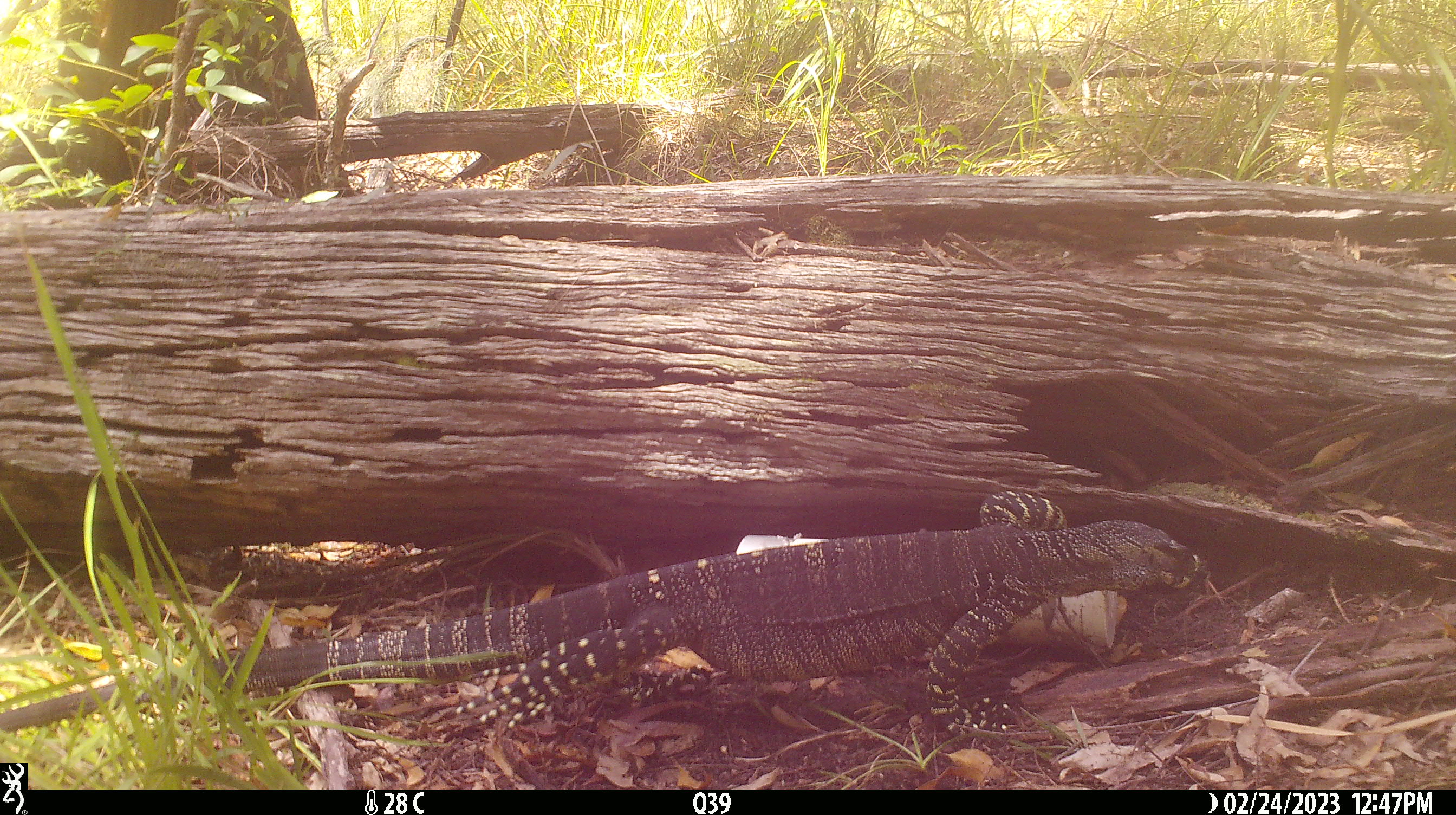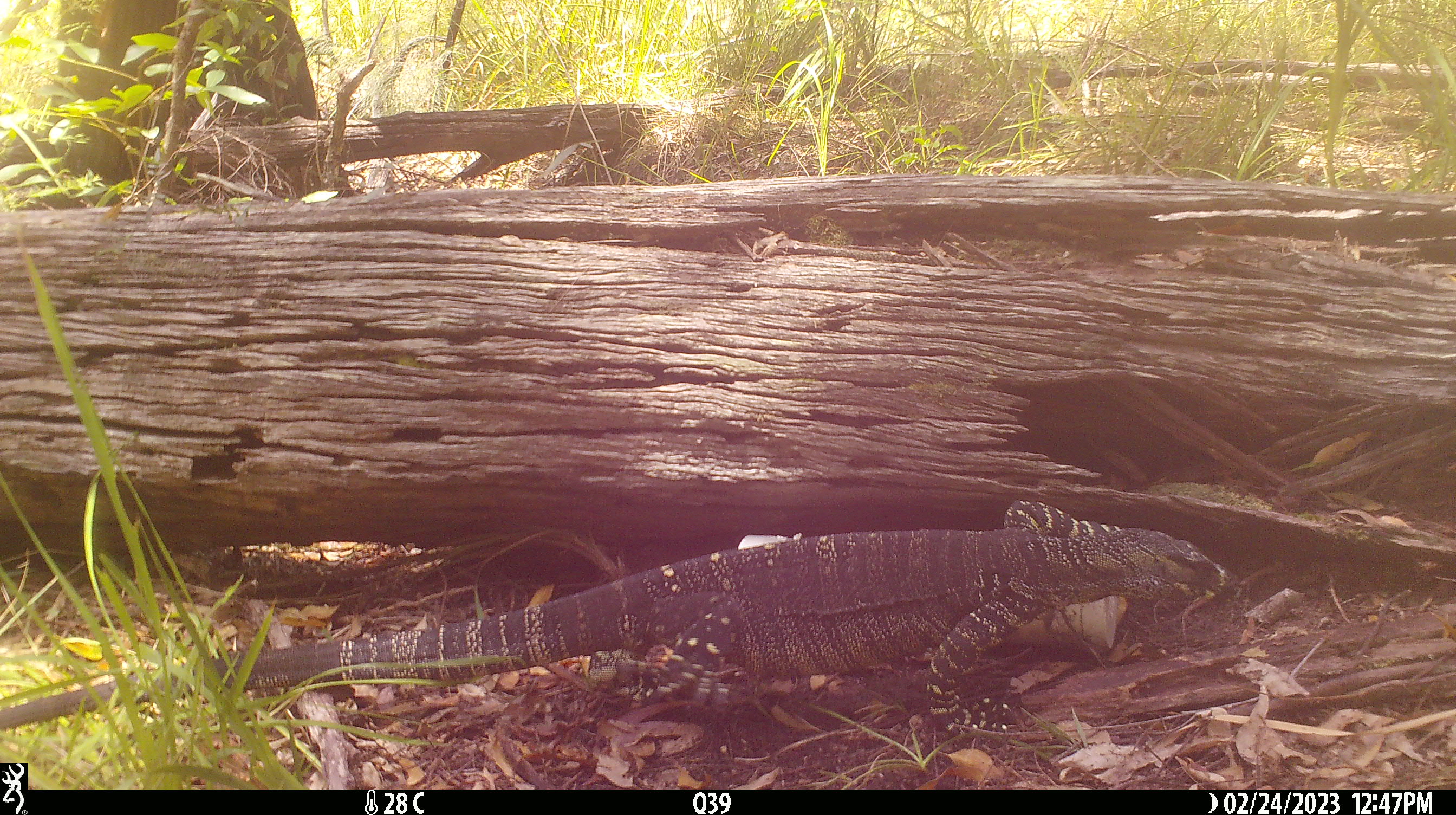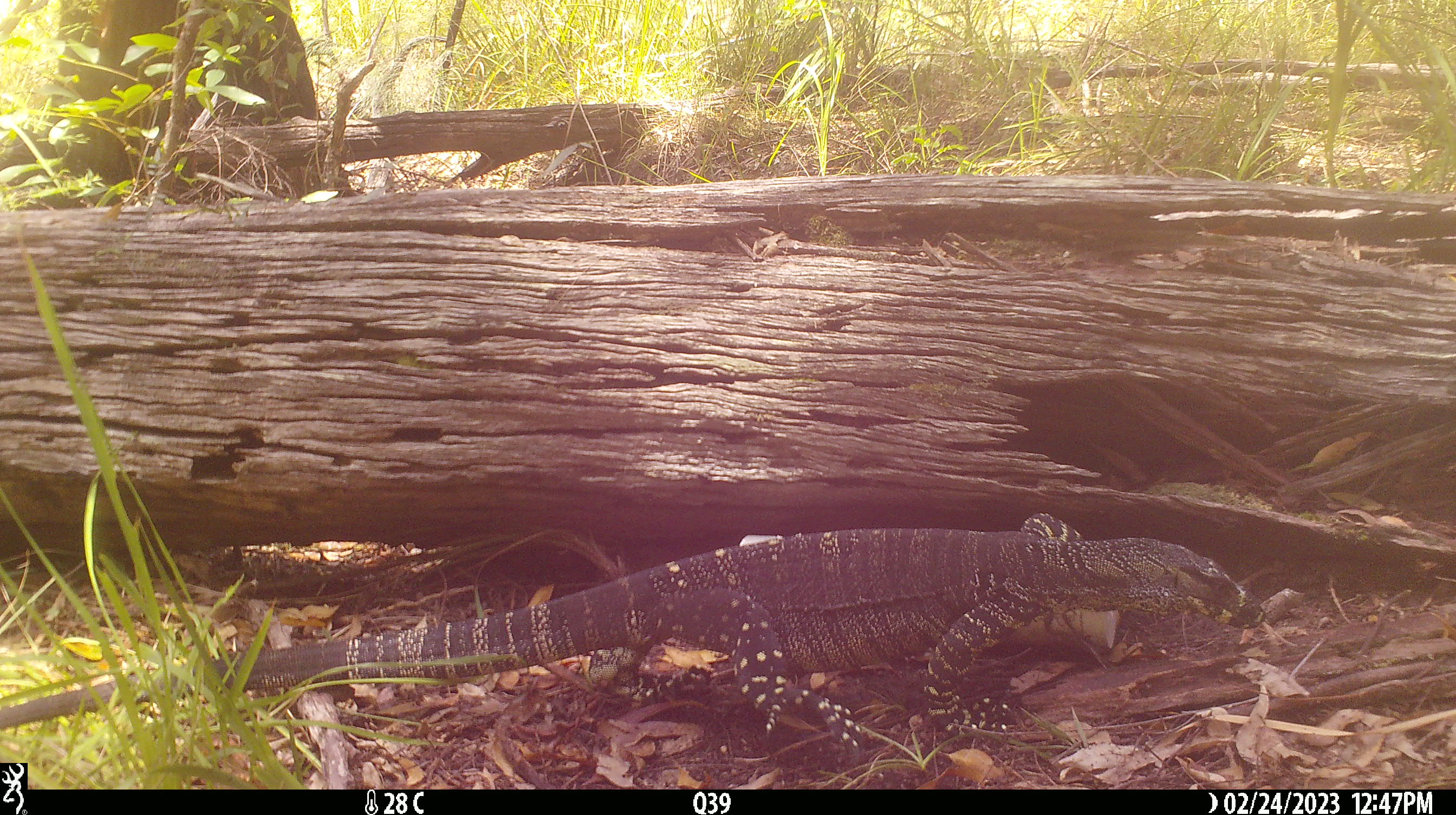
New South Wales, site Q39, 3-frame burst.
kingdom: Animalia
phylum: Chordata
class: Reptilia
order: Squamata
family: Varanidae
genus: Varanus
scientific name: Varanus varius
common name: lace monitor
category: goanna